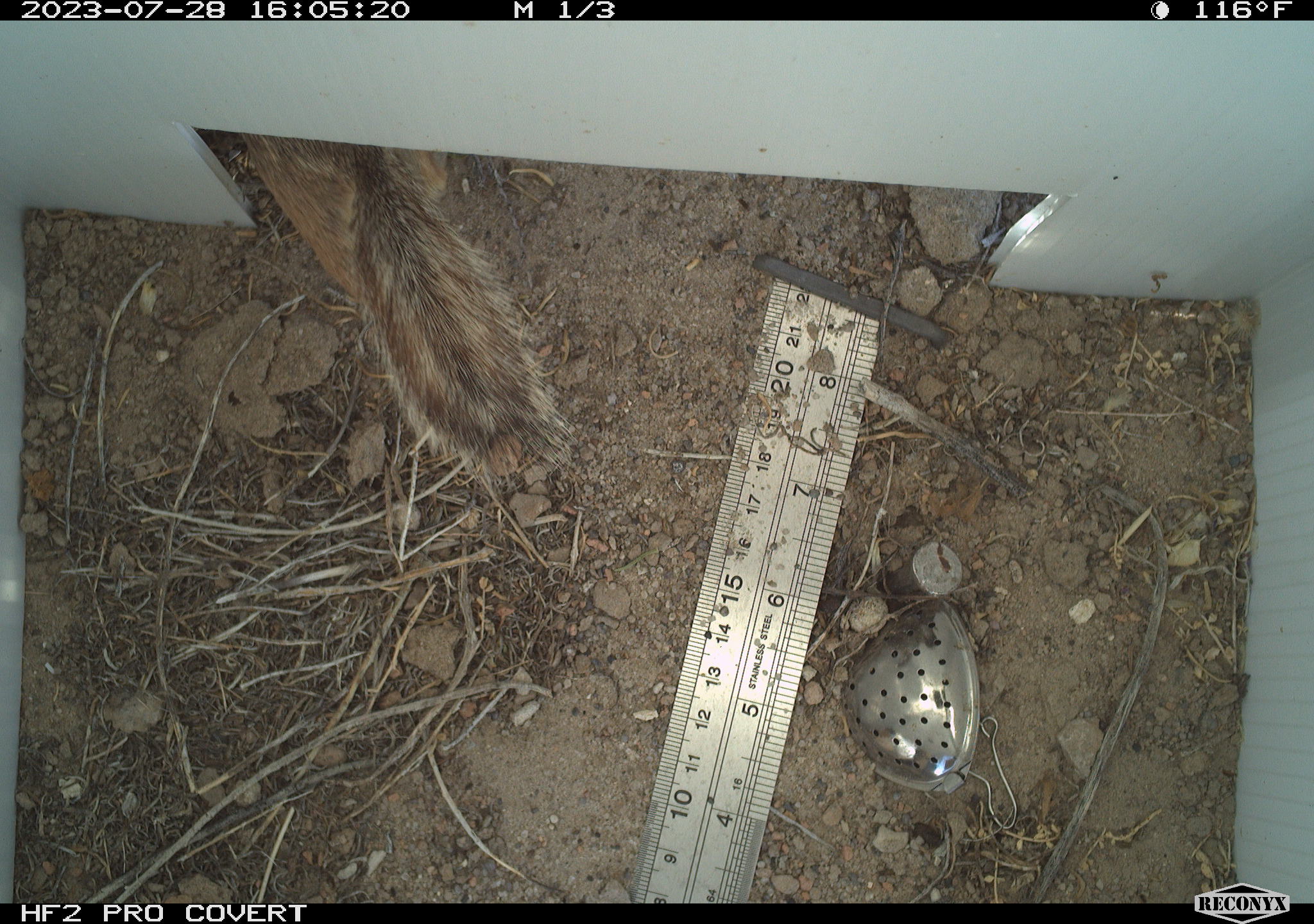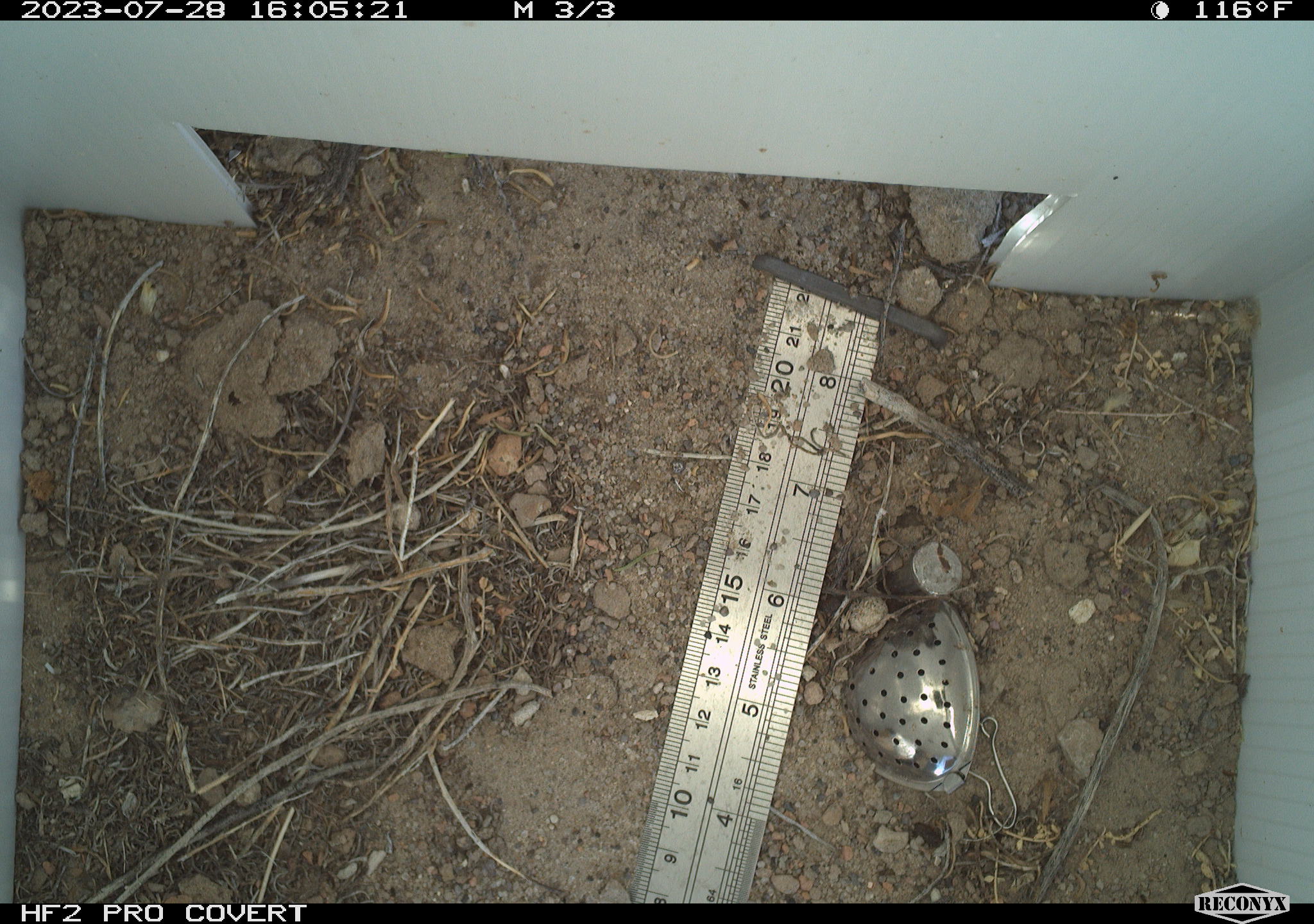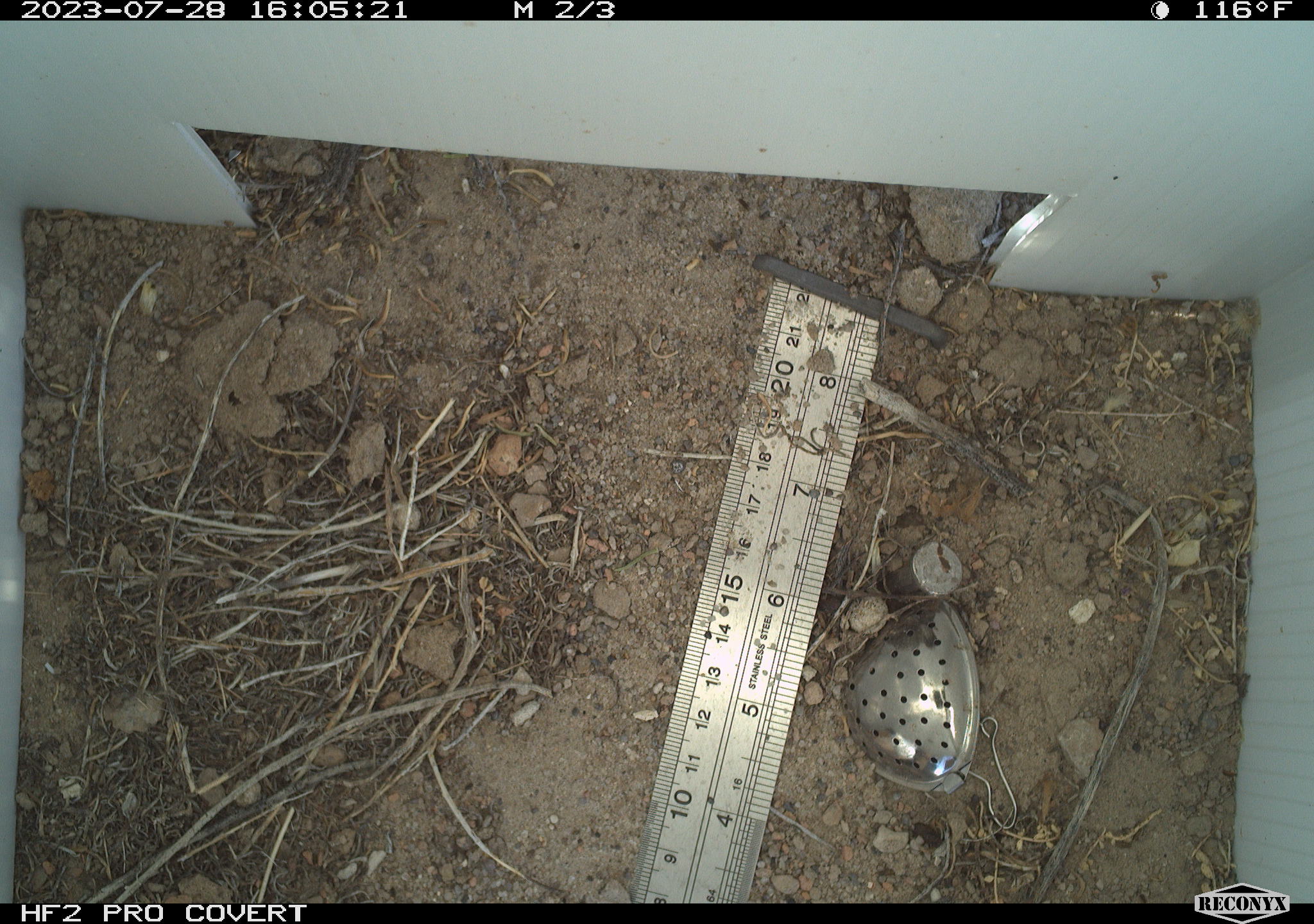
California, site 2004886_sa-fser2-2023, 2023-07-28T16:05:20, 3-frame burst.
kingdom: Animalia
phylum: Chordata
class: Mammalia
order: Rodentia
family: Sciuridae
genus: Ammospermophilus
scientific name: Ammospermophilus leucurus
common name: white-tailed antelope squirrel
White-tailed antelope squirrel (Ammospermophilus leucurus).